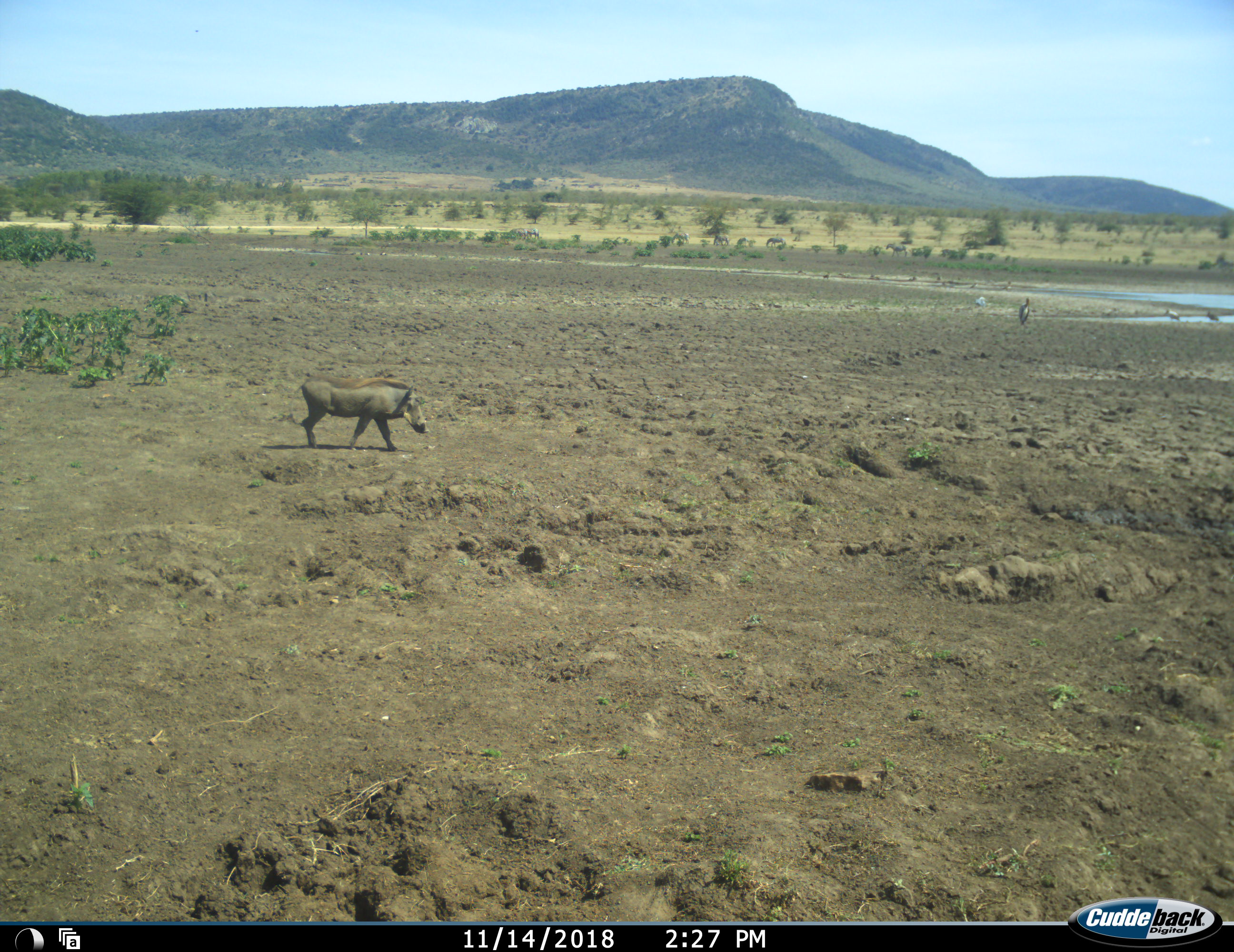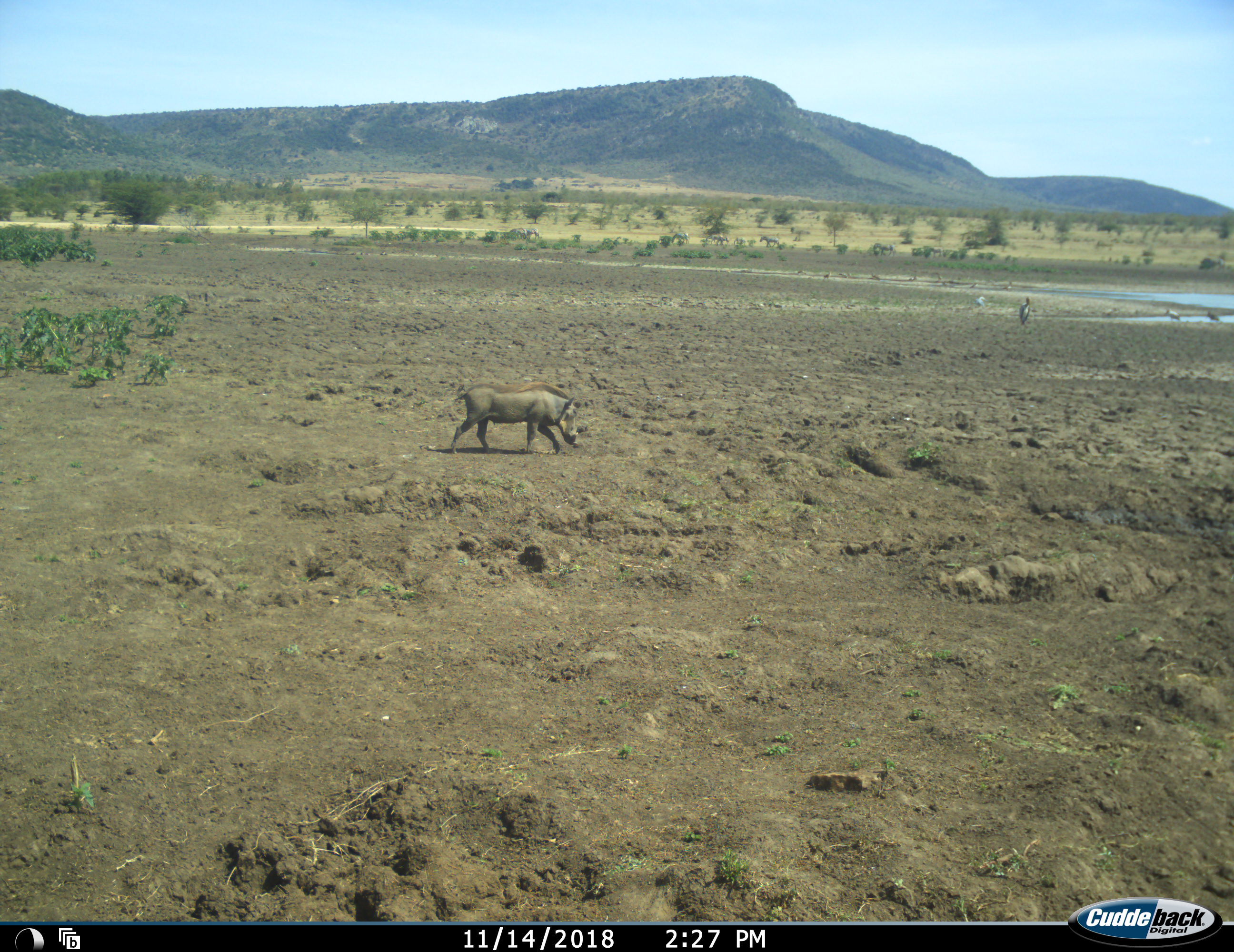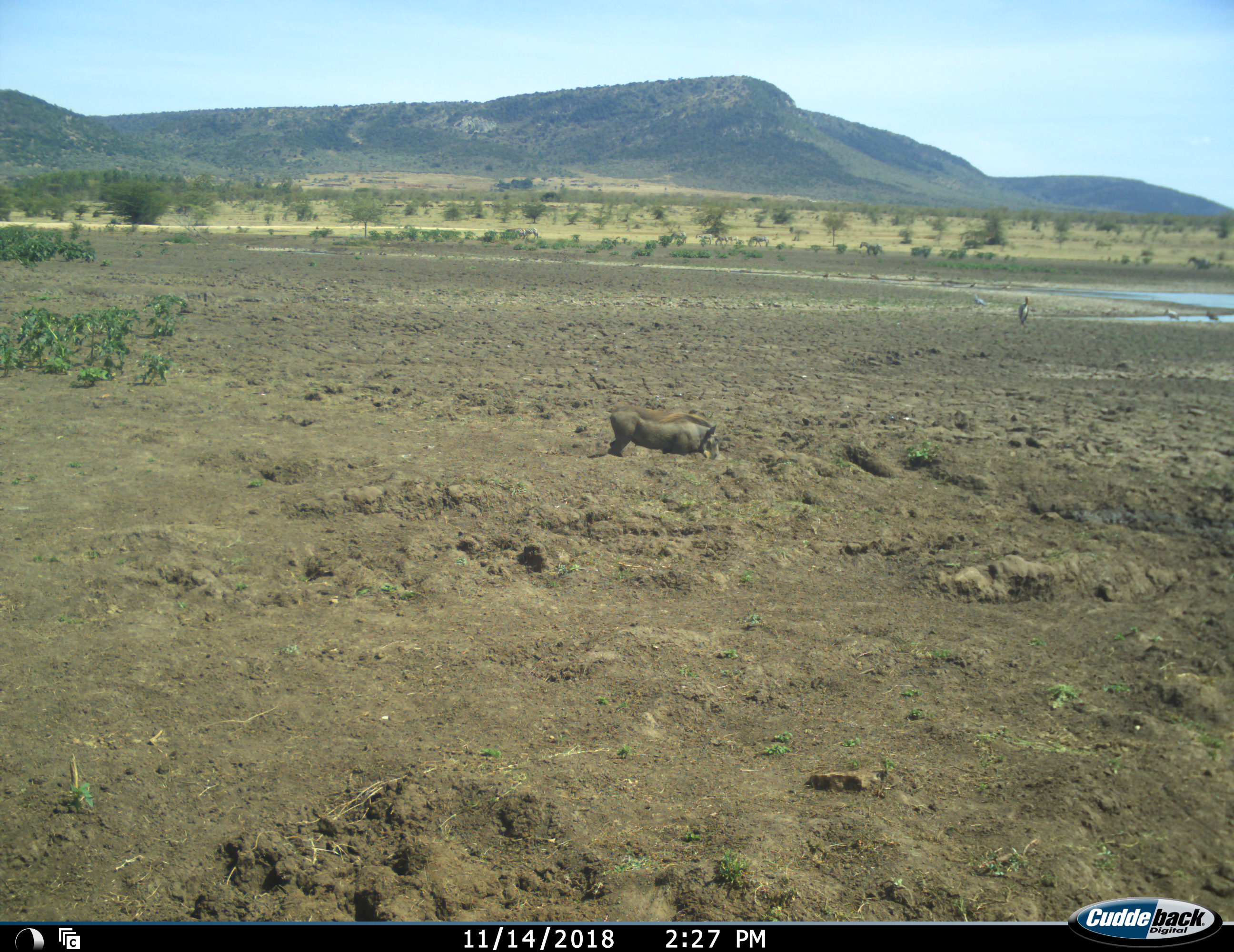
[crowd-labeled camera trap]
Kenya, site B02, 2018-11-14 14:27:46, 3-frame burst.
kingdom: Animalia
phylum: Chordata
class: Aves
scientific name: Aves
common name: bird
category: birdother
Birdother (bird) (Aves), count 5. Behavior (volunteer vote fractions): standing 83%, resting 0%, moving 17%, interacting 0%. Young present (vote fraction): 0%. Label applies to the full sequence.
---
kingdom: Animalia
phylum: Chordata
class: Mammalia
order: Artiodactyla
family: Suidae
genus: Phacochoerus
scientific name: Phacochoerus africanus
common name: warthog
Warthog (Phacochoerus africanus), count 1. Behavior (volunteer vote fractions): standing 10%, resting 0%, moving 90%, interacting 0%. Young present (vote fraction): 0%. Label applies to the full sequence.